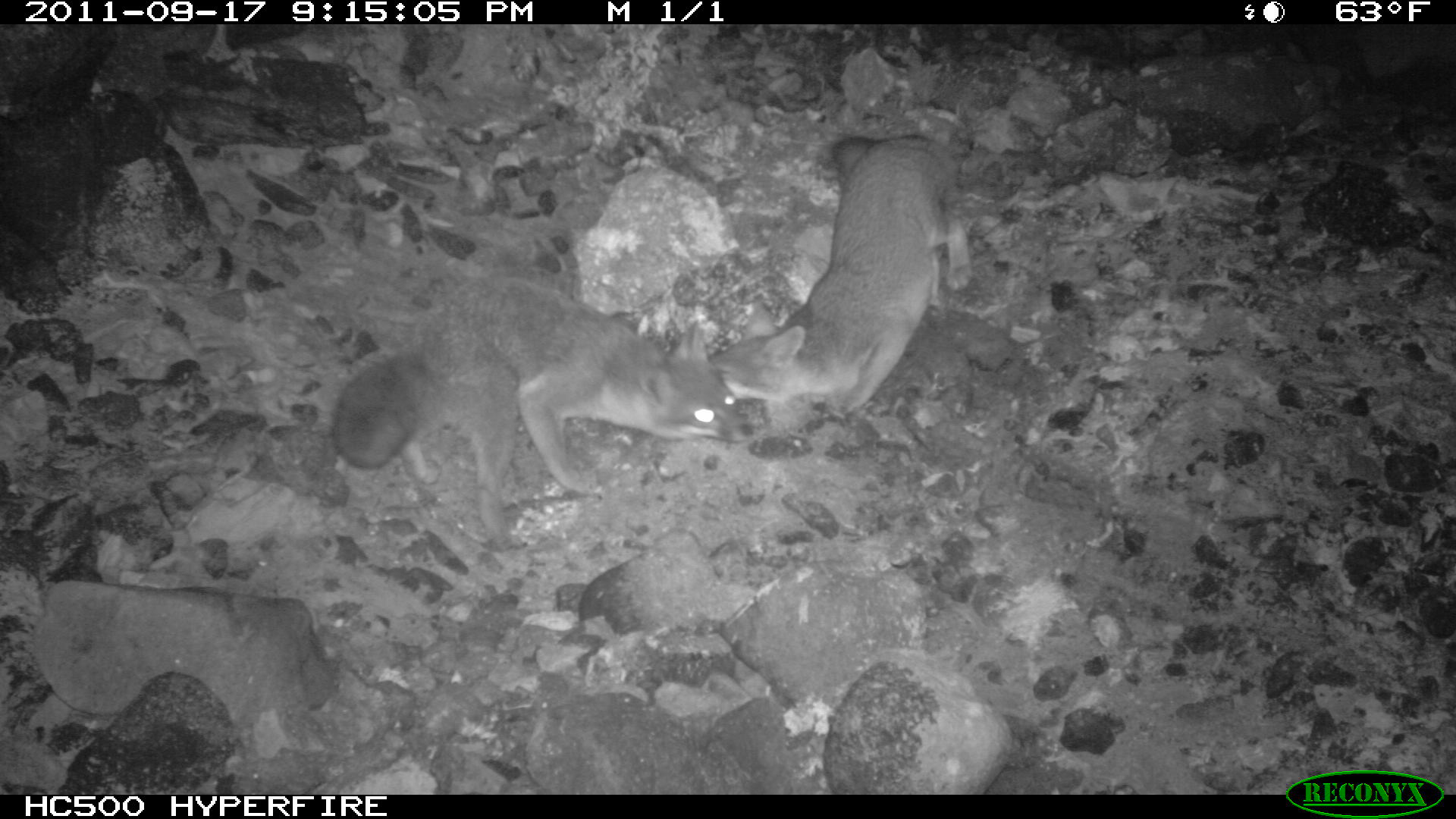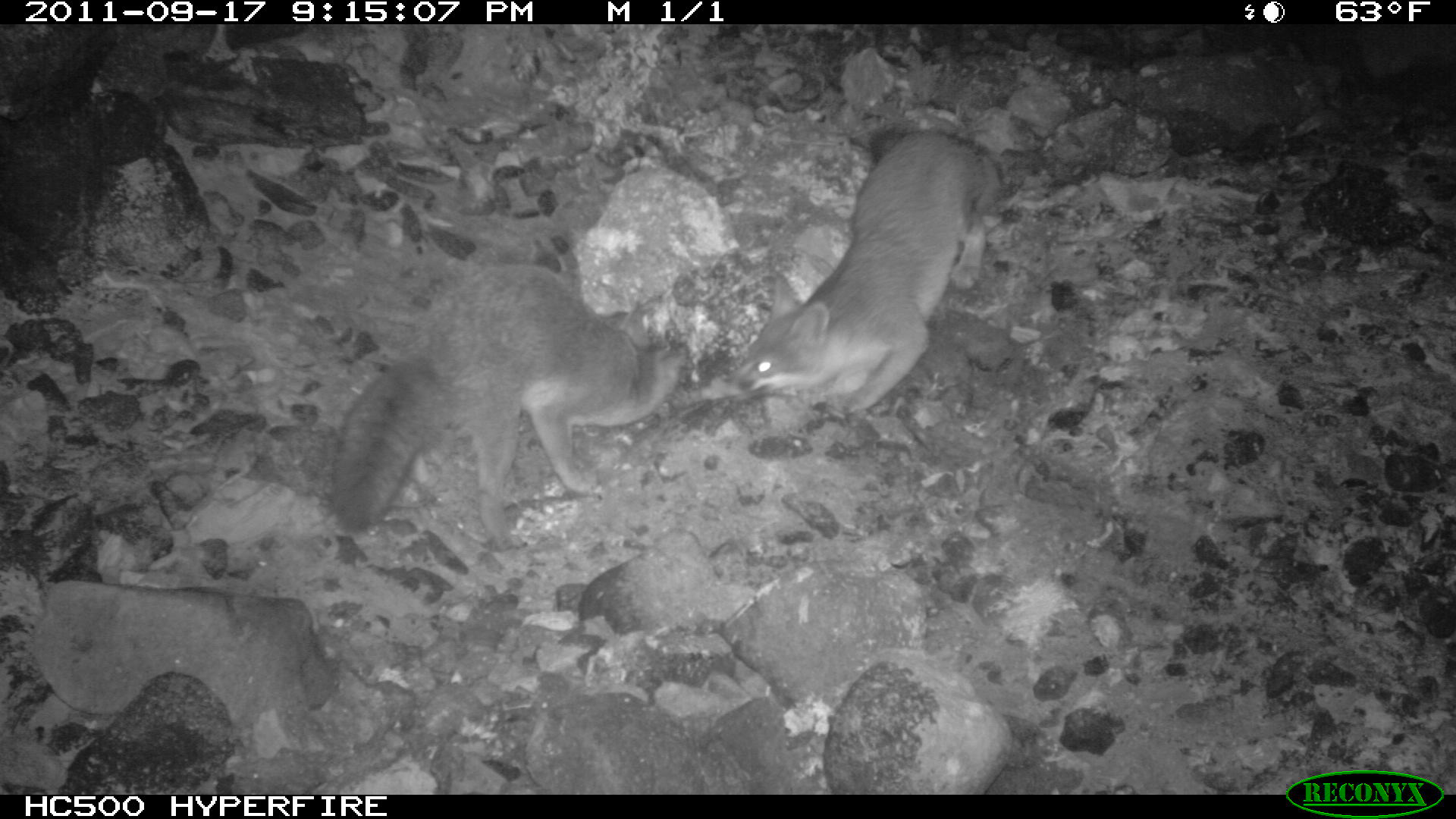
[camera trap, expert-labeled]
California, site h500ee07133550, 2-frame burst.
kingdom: Animalia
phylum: Chordata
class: Mammalia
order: Carnivora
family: Canidae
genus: Urocyon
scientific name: Urocyon littoralis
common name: island fox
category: fox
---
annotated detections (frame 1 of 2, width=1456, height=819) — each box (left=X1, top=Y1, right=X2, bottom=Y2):
fox: (left=331, top=273, right=754, bottom=544); (left=706, top=130, right=974, bottom=413)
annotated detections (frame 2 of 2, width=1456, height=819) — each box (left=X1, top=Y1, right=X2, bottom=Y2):
fox: (left=330, top=262, right=686, bottom=553); (left=723, top=126, right=1006, bottom=416)